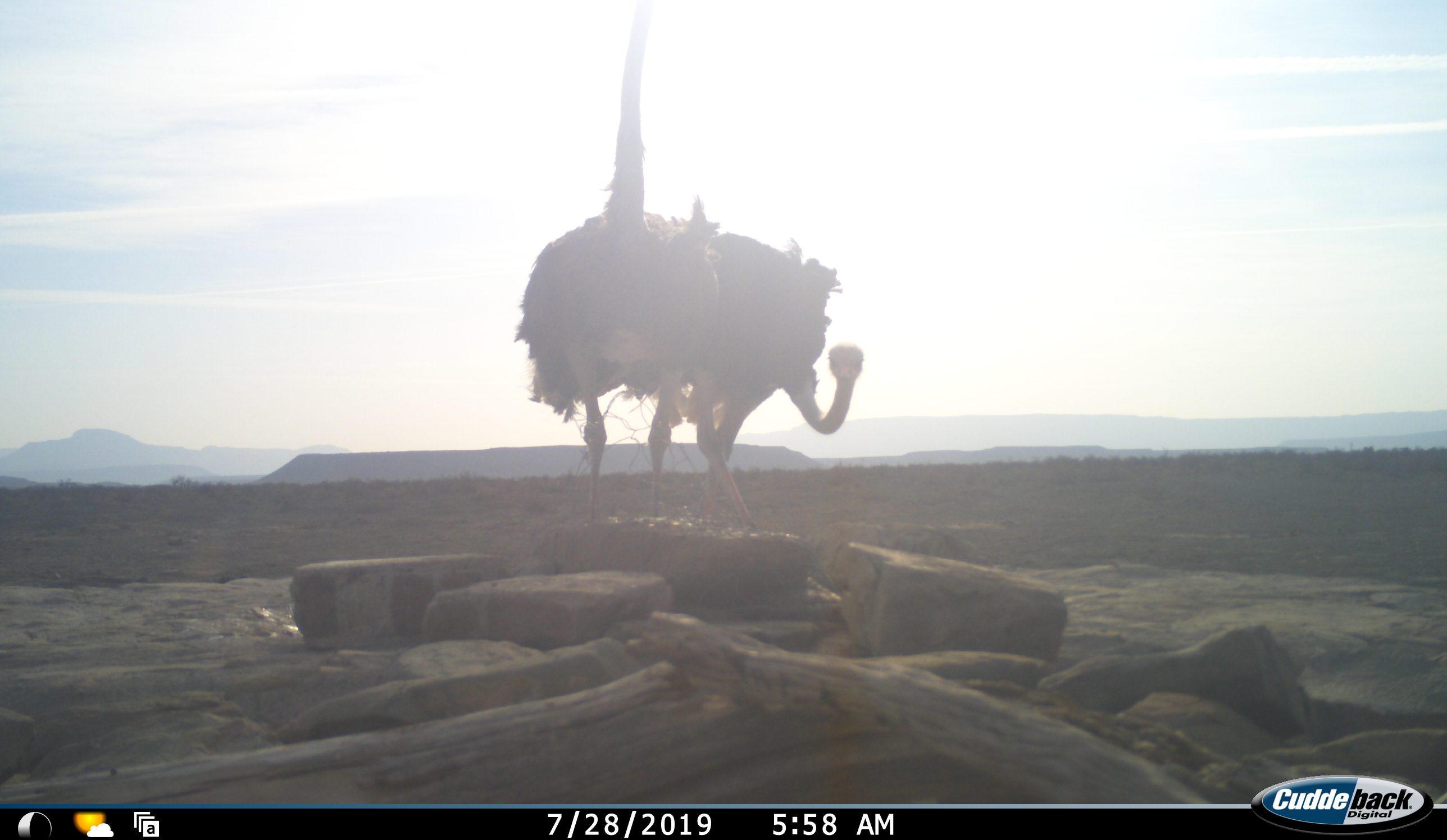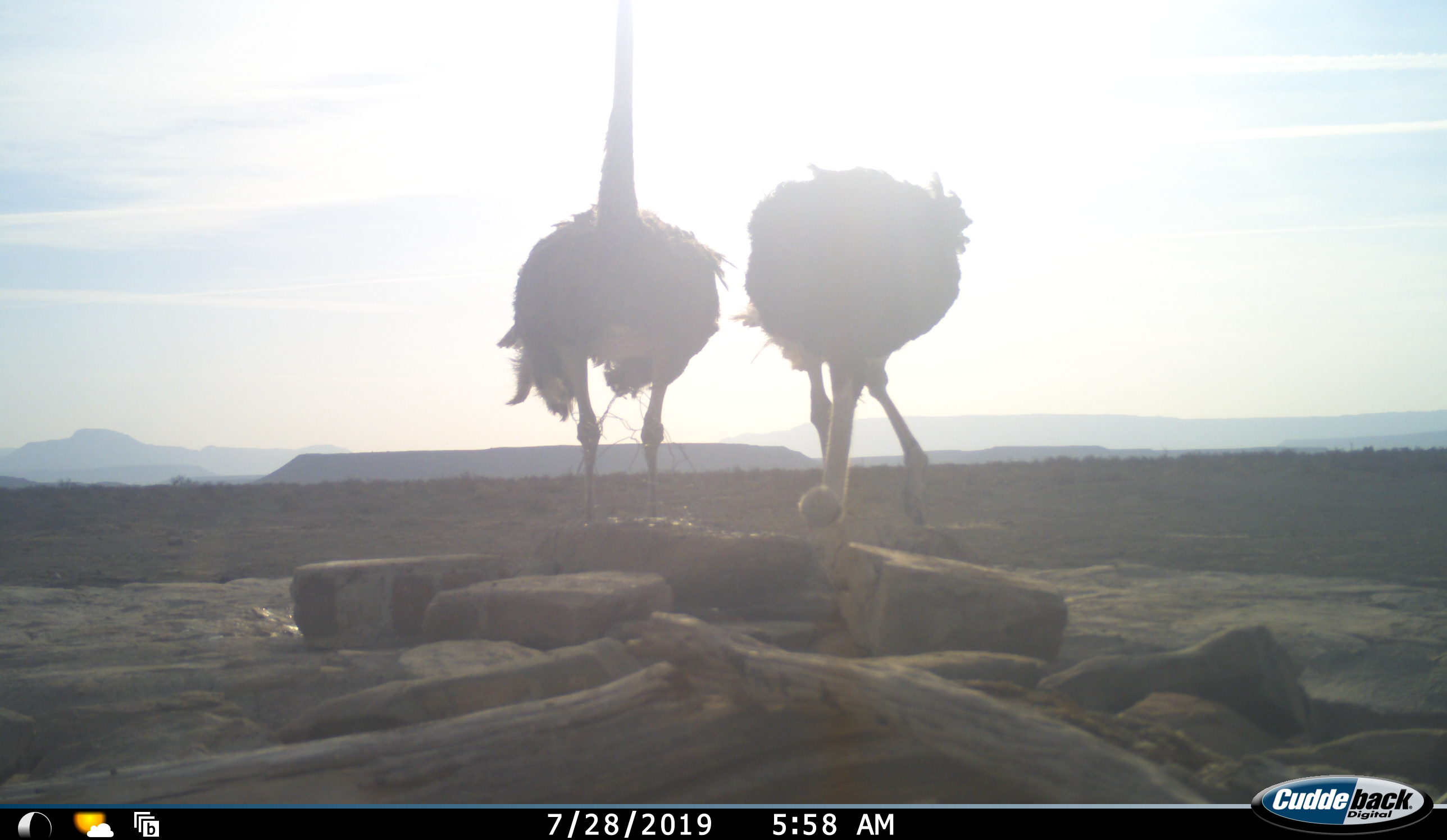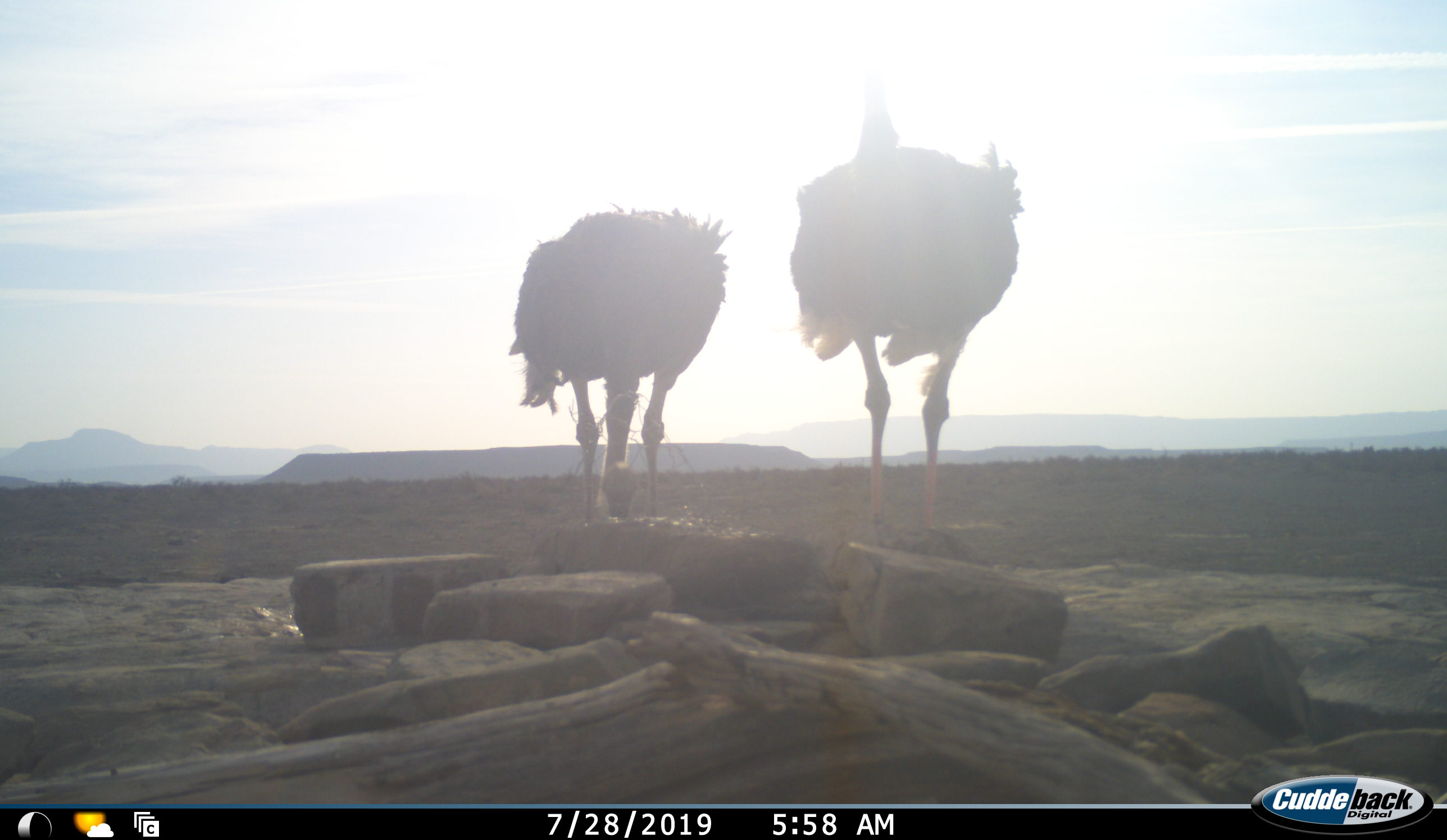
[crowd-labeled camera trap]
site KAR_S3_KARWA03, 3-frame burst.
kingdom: Animalia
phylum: Chordata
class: Aves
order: Struthioniformes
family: Struthionidae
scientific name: Struthionidae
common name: ostrich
Ostrich (Struthionidae), count 2. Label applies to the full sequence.